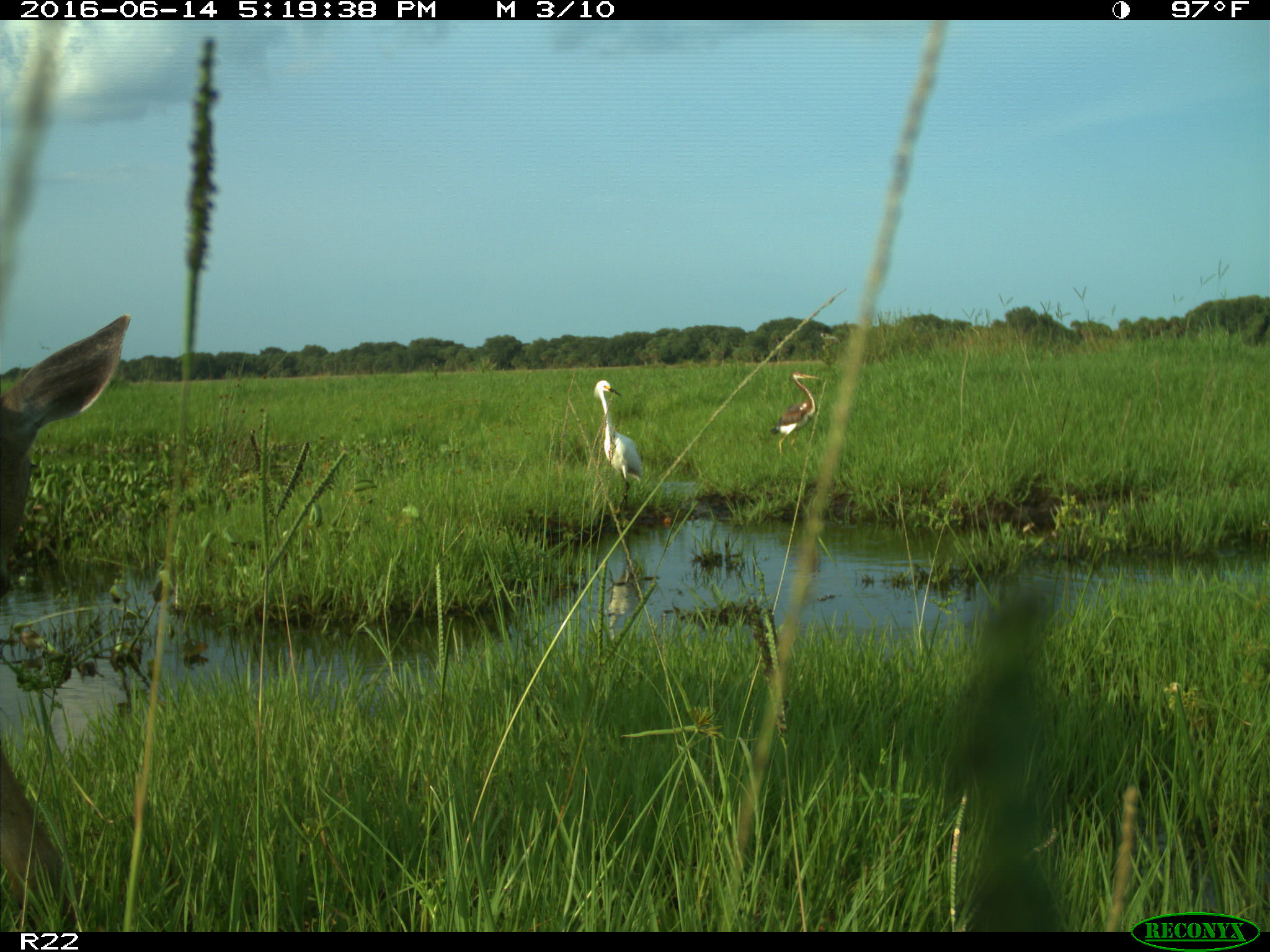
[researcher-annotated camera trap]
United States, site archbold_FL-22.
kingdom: Animalia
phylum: Chordata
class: Mammalia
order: Artiodactyla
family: Cervidae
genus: Odocoileus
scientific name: Odocoileus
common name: deer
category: unidentified deer